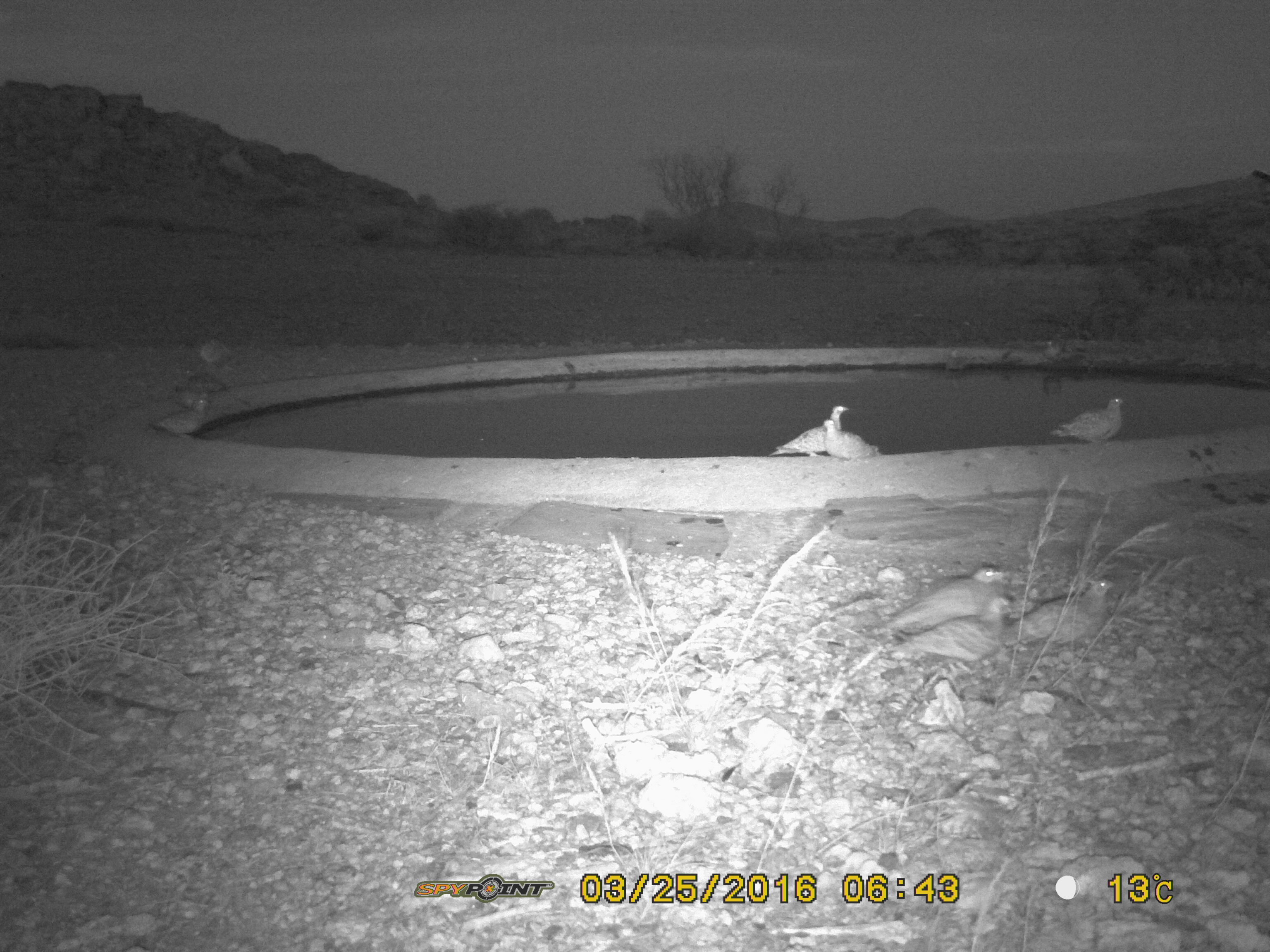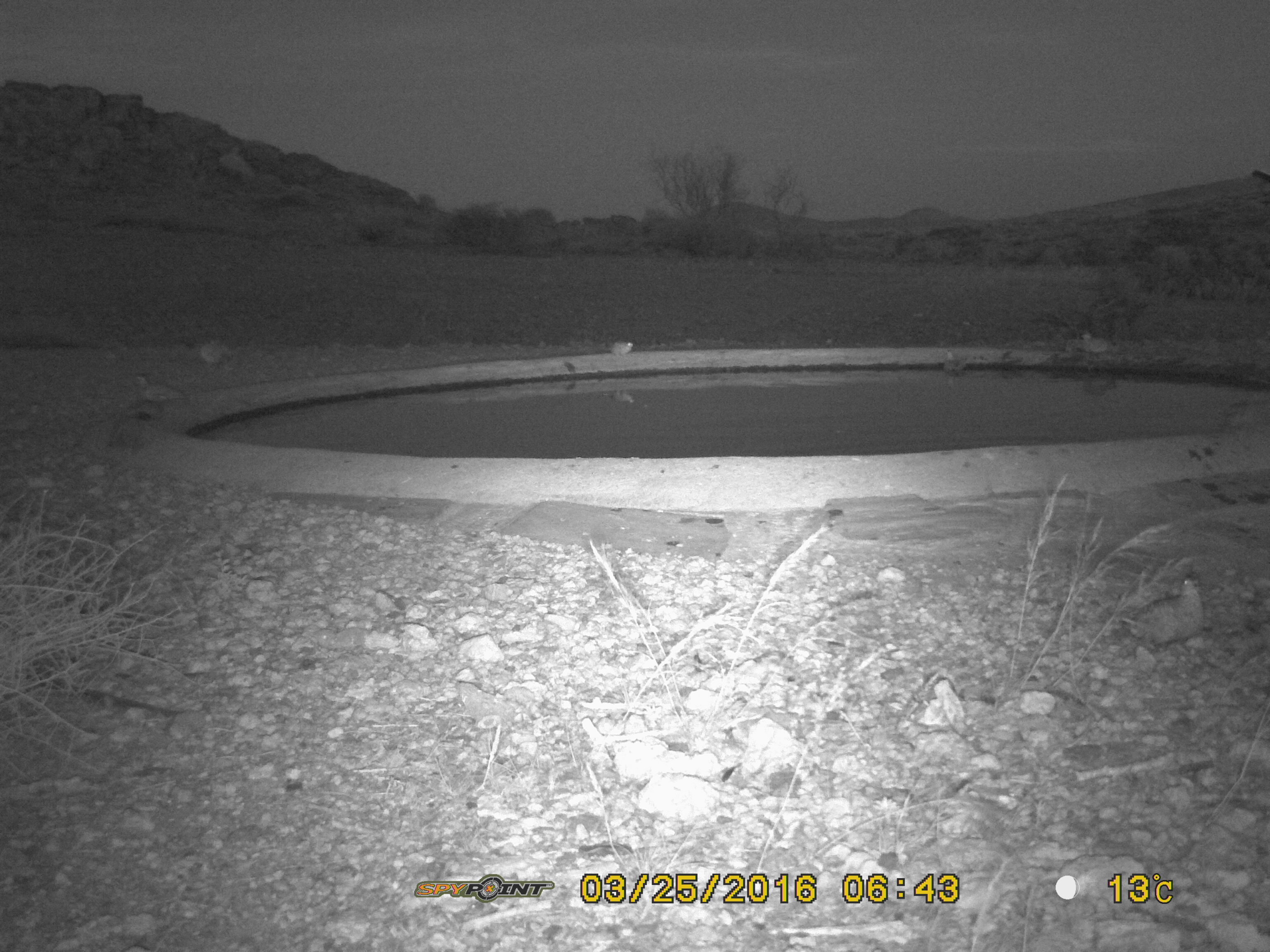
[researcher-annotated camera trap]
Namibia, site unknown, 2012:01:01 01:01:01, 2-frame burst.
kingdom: Animalia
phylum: Chordata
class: Aves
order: Pterocliformes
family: Pteroclidae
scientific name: Pteroclidae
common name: sandgrouse